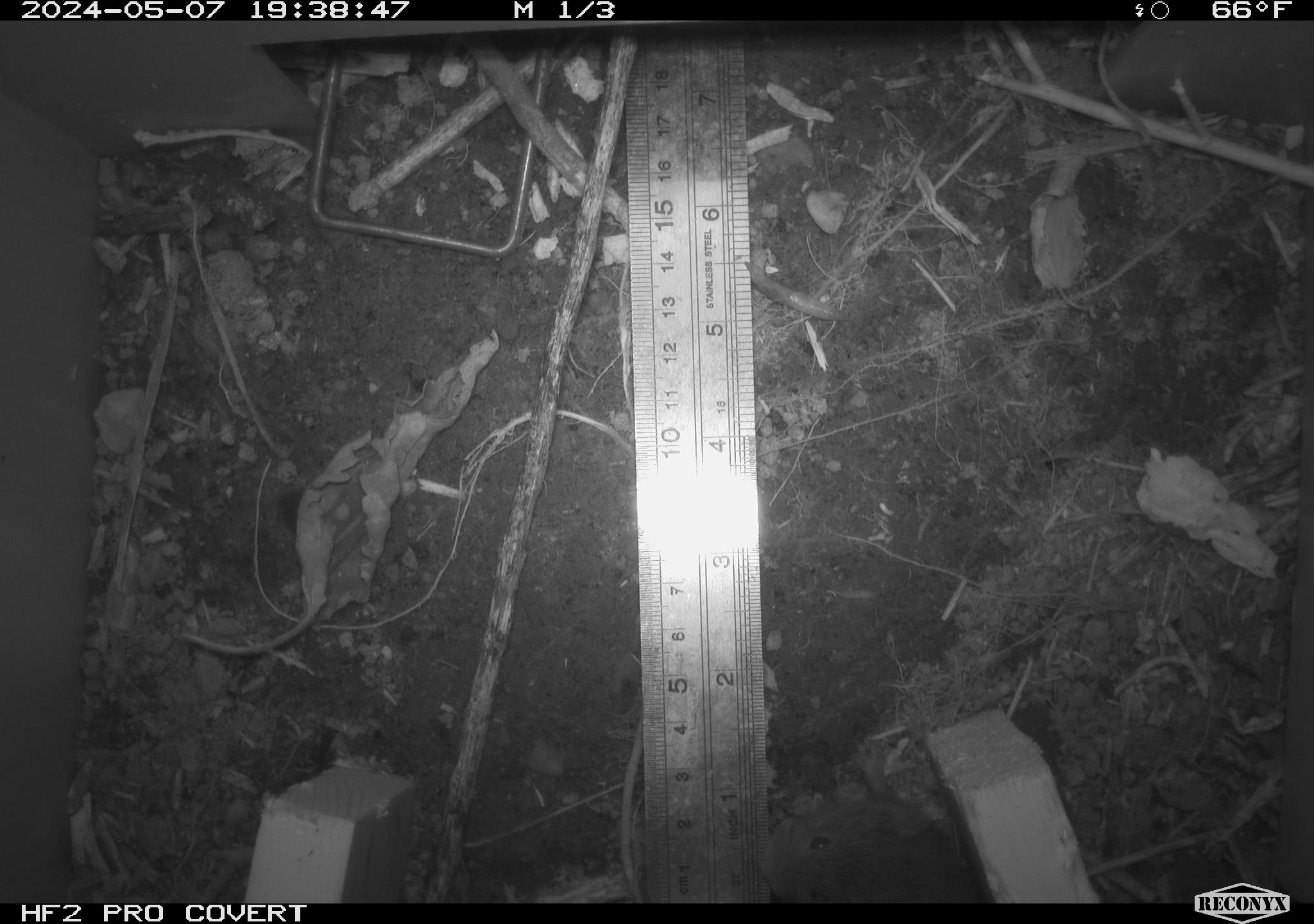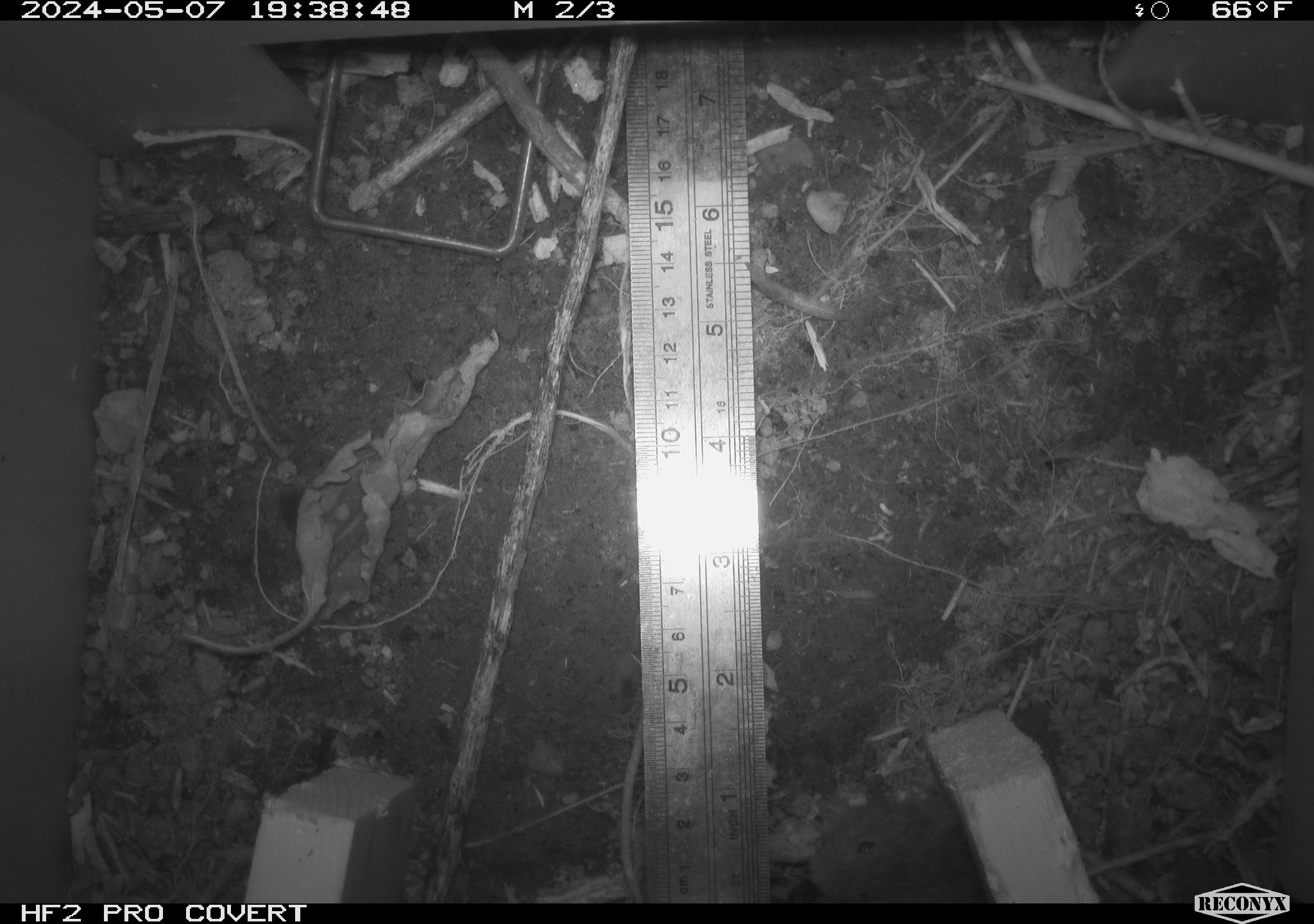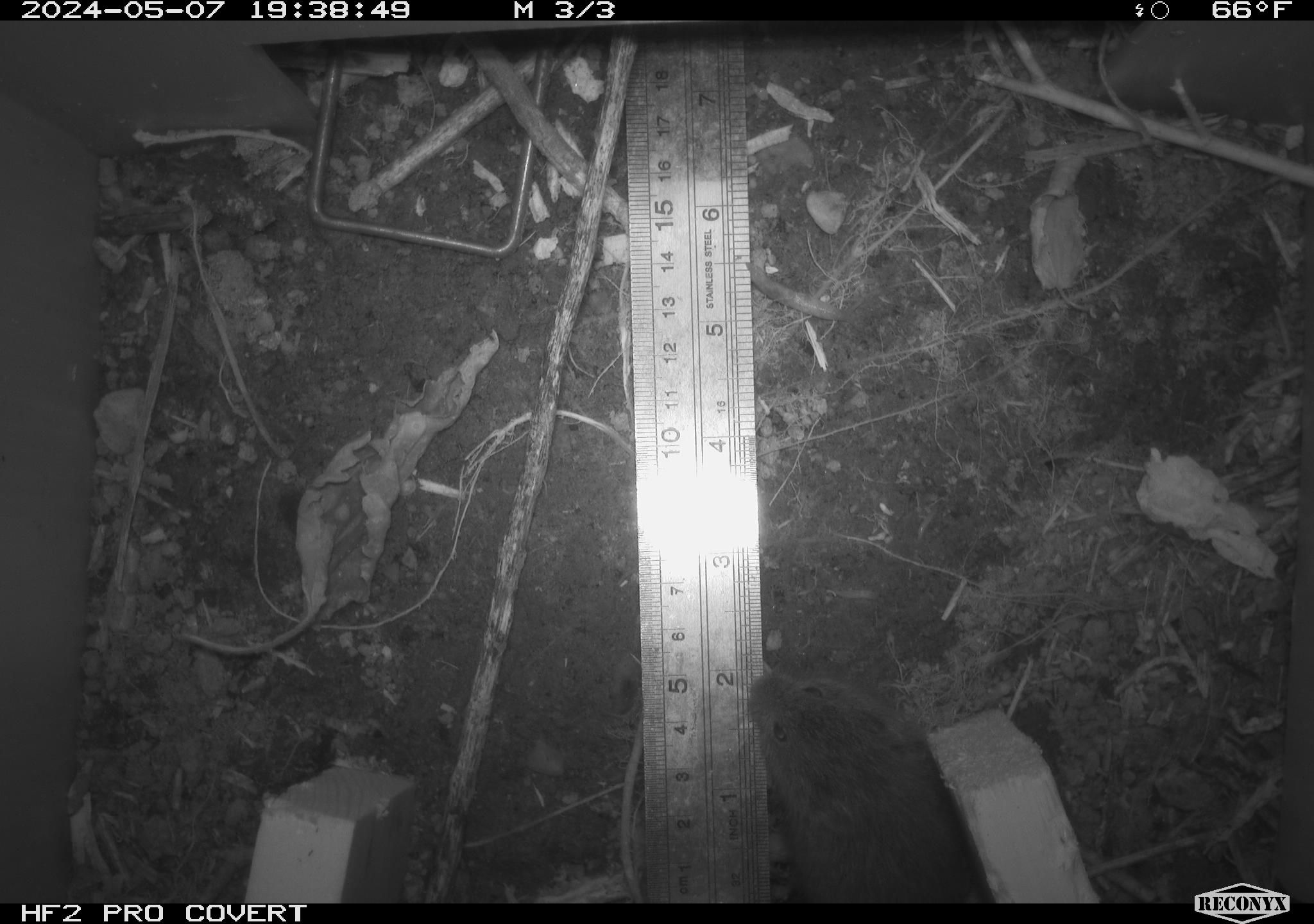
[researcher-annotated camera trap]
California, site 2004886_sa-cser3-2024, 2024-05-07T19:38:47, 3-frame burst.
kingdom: Animalia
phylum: Chordata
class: Mammalia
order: Rodentia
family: Cricetidae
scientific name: Cricetidae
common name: hamsters, voles, lemmings, and allies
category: cricetidae family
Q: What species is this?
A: Cricetidae family (hamsters, voles, lemmings, and allies) (Cricetidae).